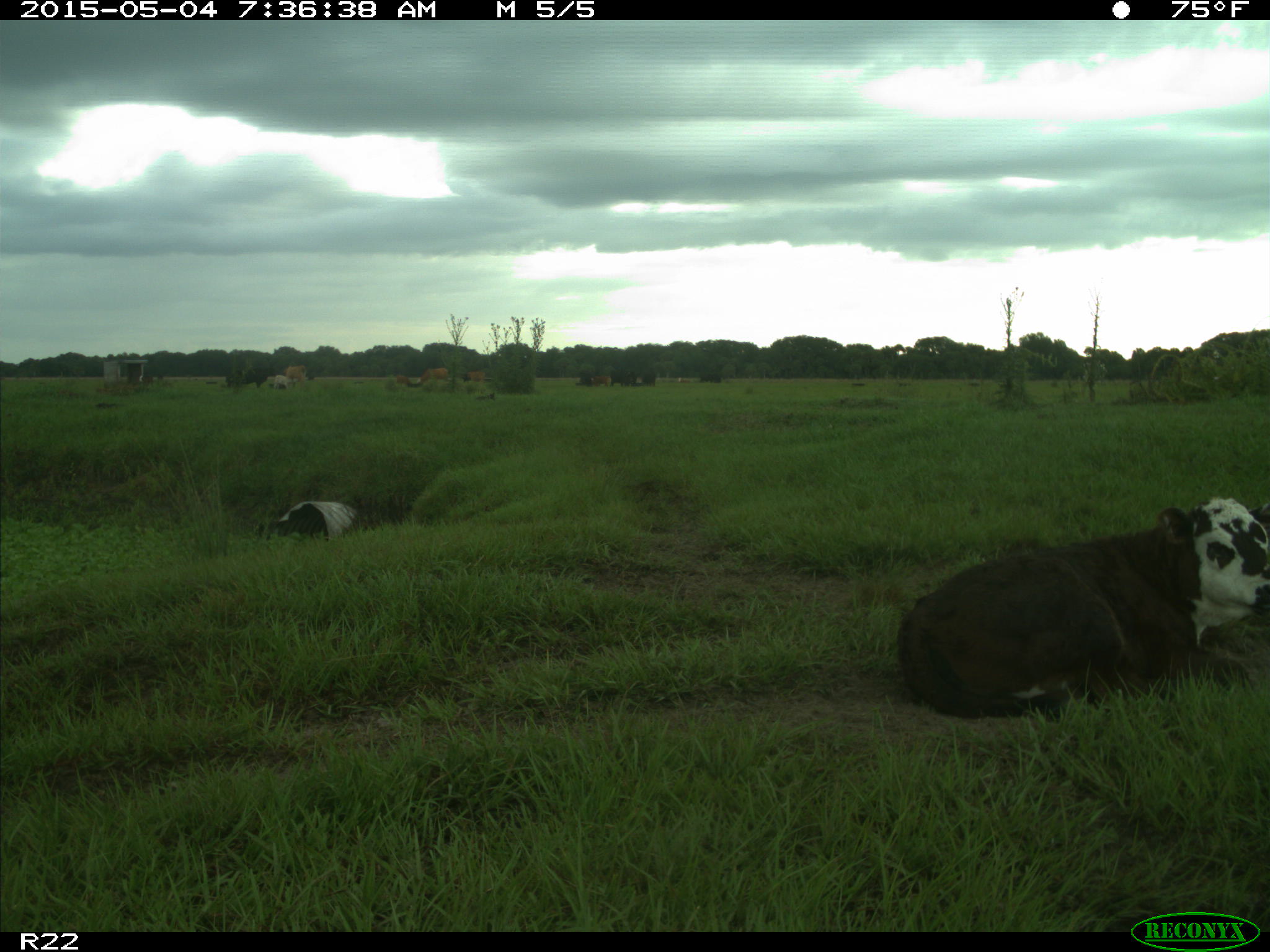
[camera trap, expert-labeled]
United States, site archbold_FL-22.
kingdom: Animalia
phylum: Chordata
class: Mammalia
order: Artiodactyla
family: Bovidae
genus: Bos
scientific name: Bos taurus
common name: domestic cow